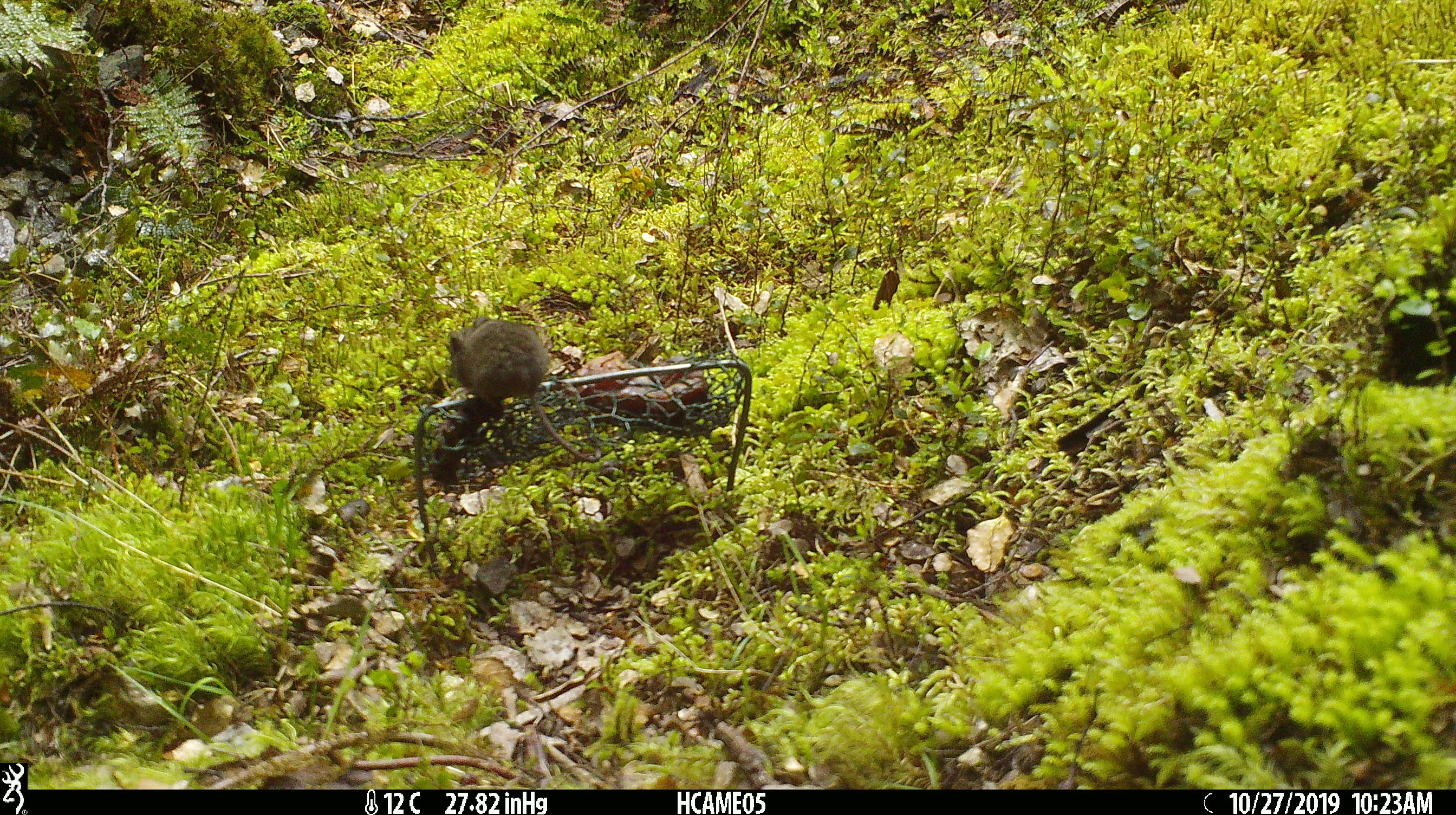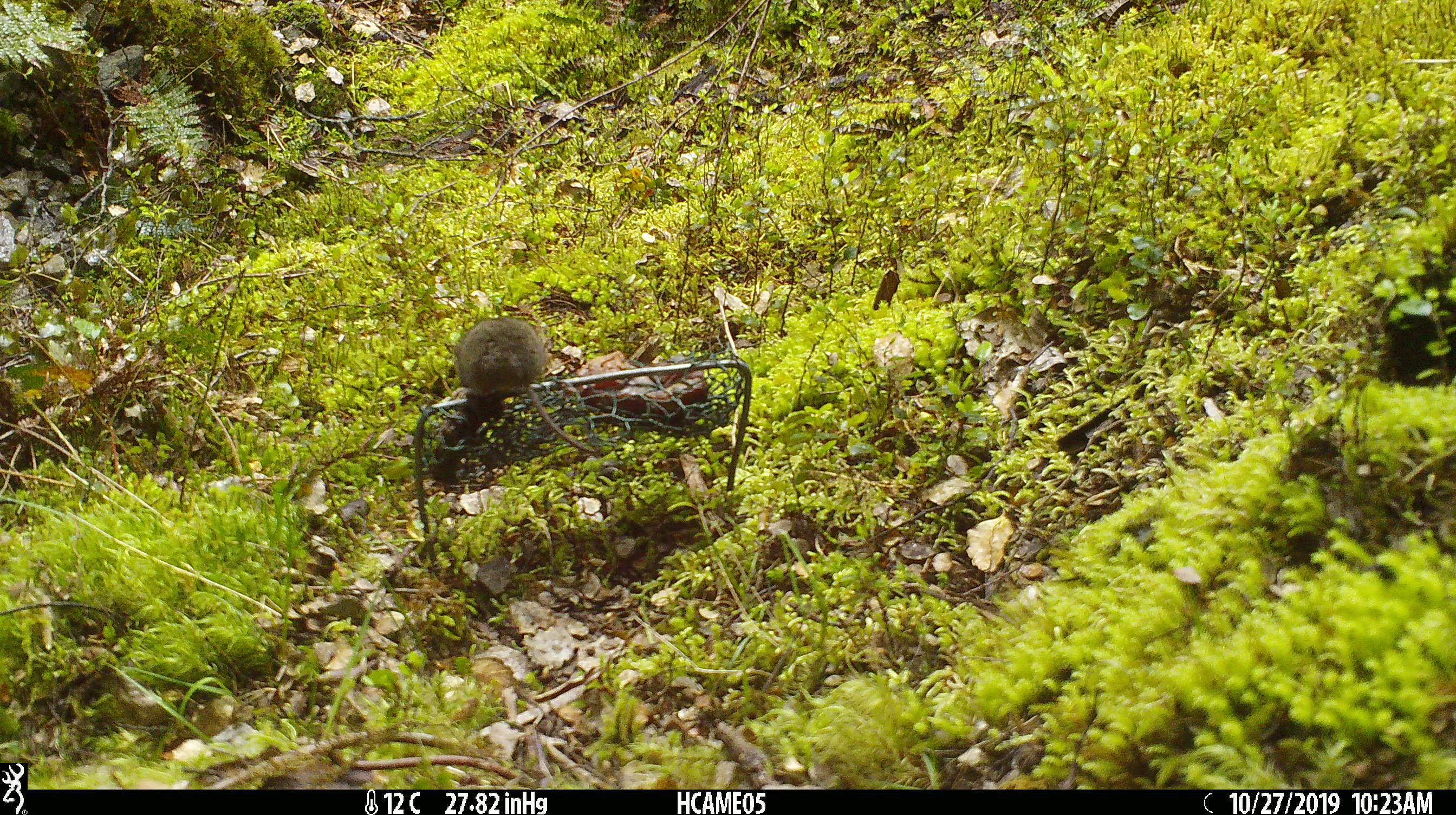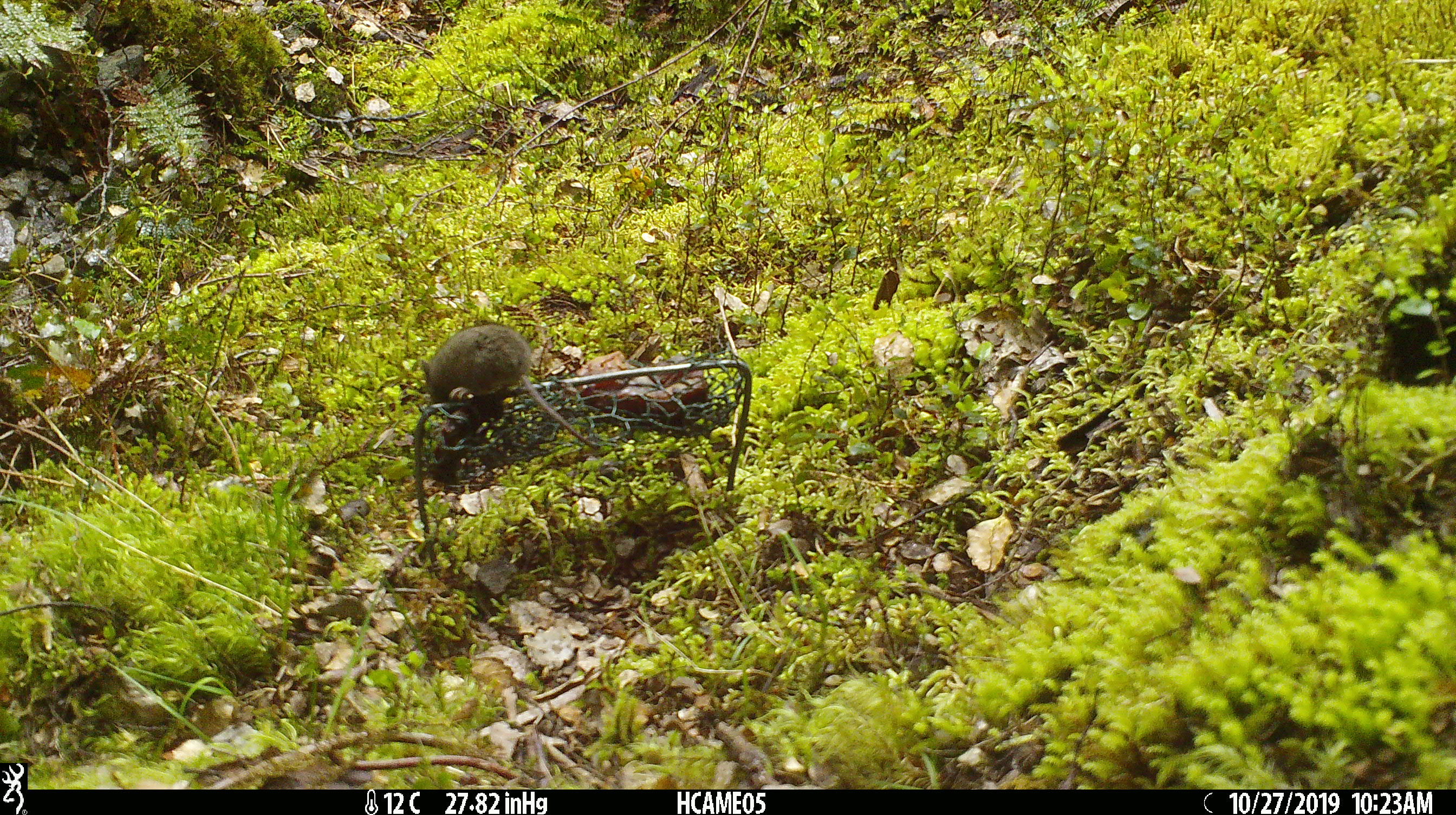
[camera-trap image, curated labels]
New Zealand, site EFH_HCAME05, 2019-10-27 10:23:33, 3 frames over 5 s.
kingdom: Animalia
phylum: Chordata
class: Mammalia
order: Rodentia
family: Muridae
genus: Mus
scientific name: Mus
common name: mouse